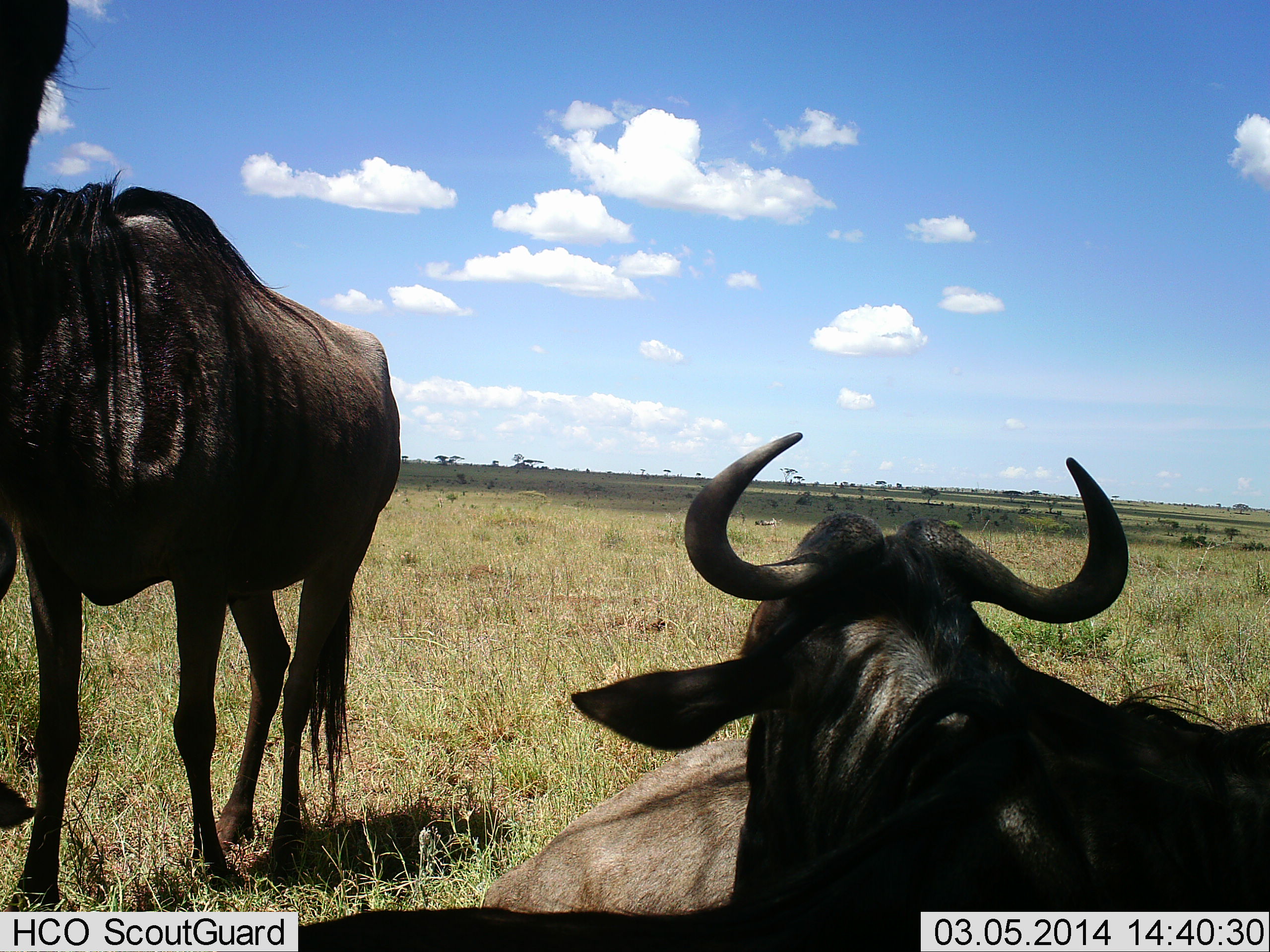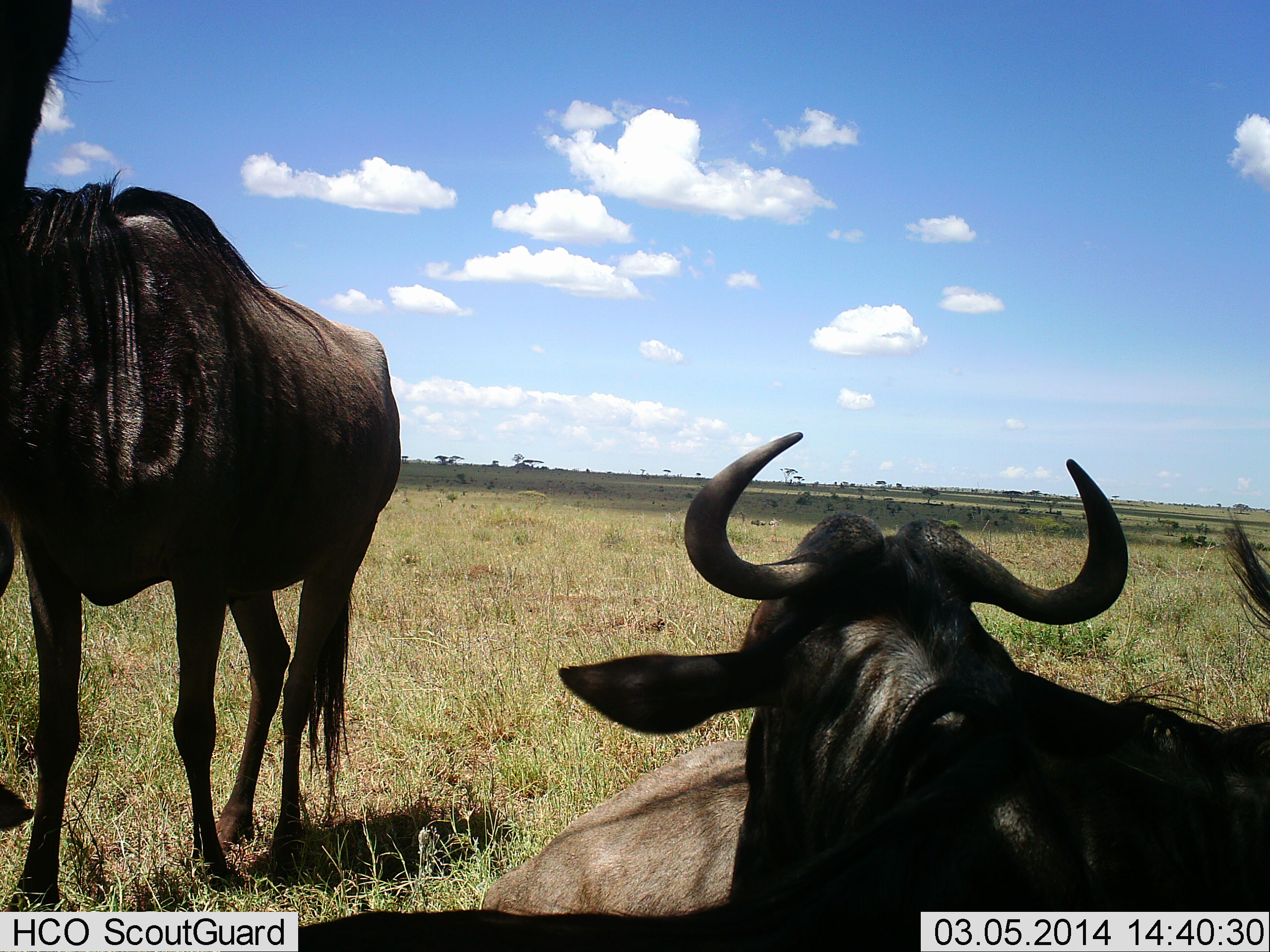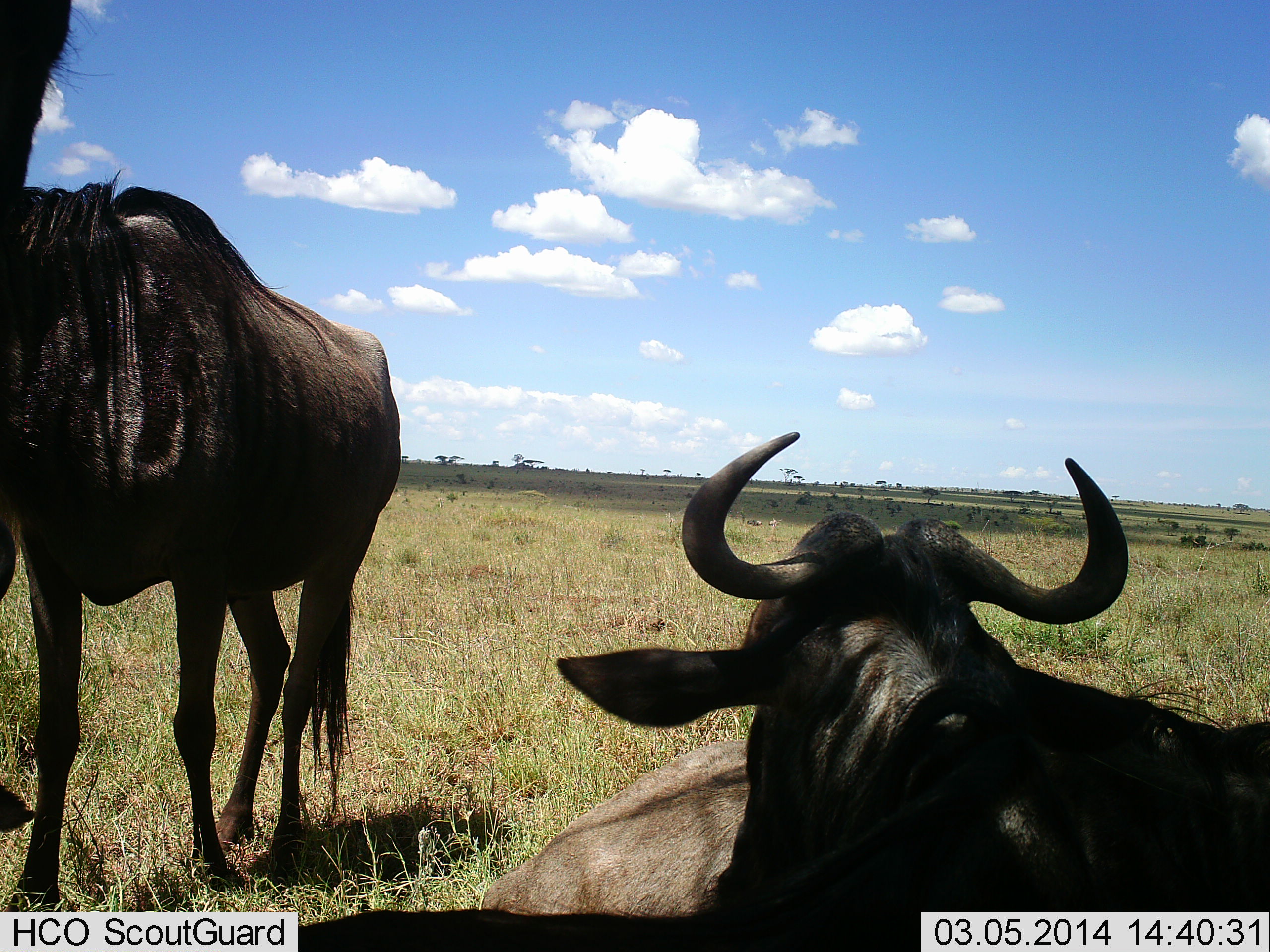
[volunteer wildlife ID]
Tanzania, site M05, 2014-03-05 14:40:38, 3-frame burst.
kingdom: Animalia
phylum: Chordata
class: Mammalia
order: Artiodactyla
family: Bovidae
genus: Connochaetes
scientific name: Connochaetes taurinus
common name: blue wildebeest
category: wildebeest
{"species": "wildebeest (blue wildebeest) (Connochaetes taurinus)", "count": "3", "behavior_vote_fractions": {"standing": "70%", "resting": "90%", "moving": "0%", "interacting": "0%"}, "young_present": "0%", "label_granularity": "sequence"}